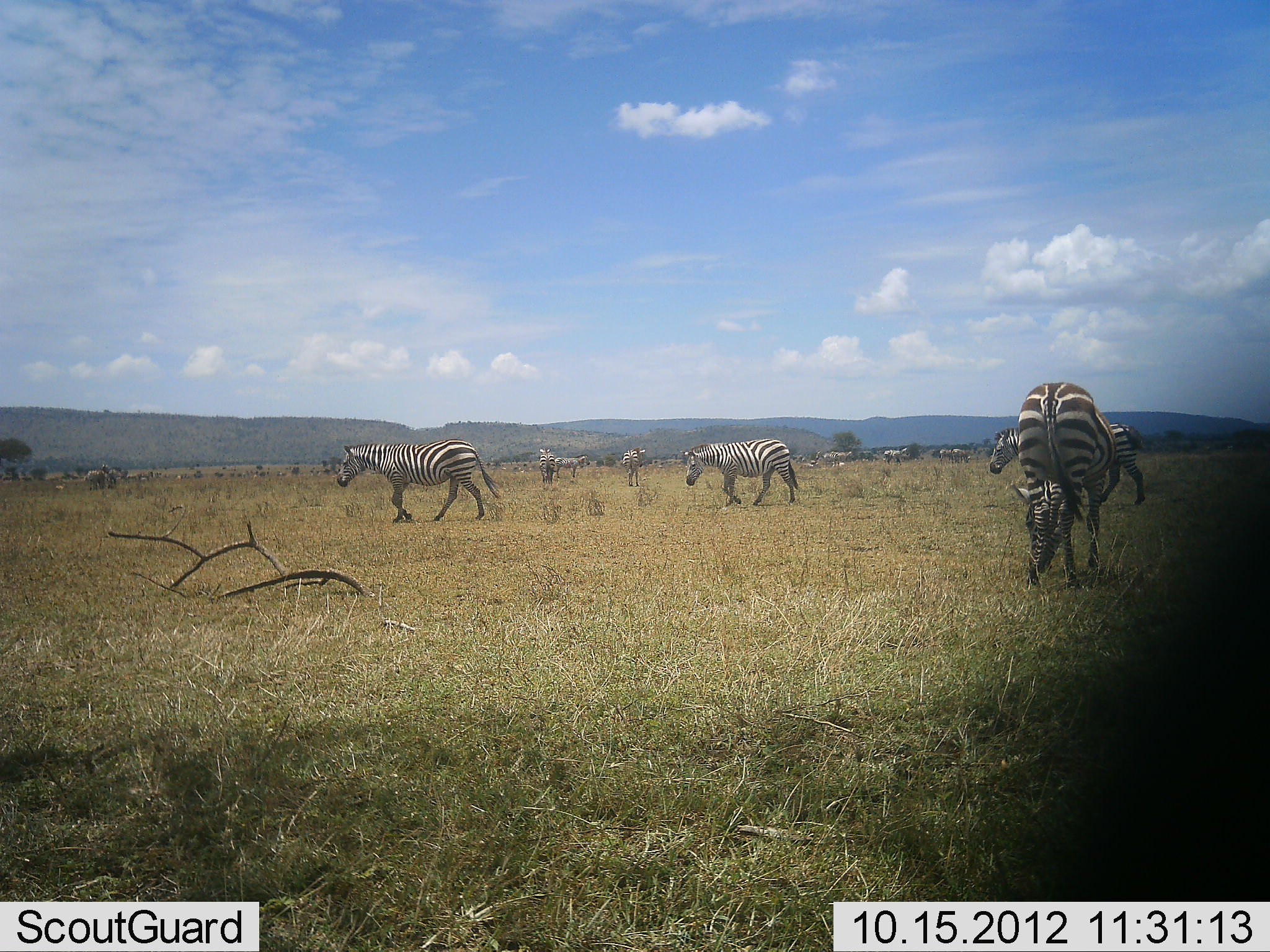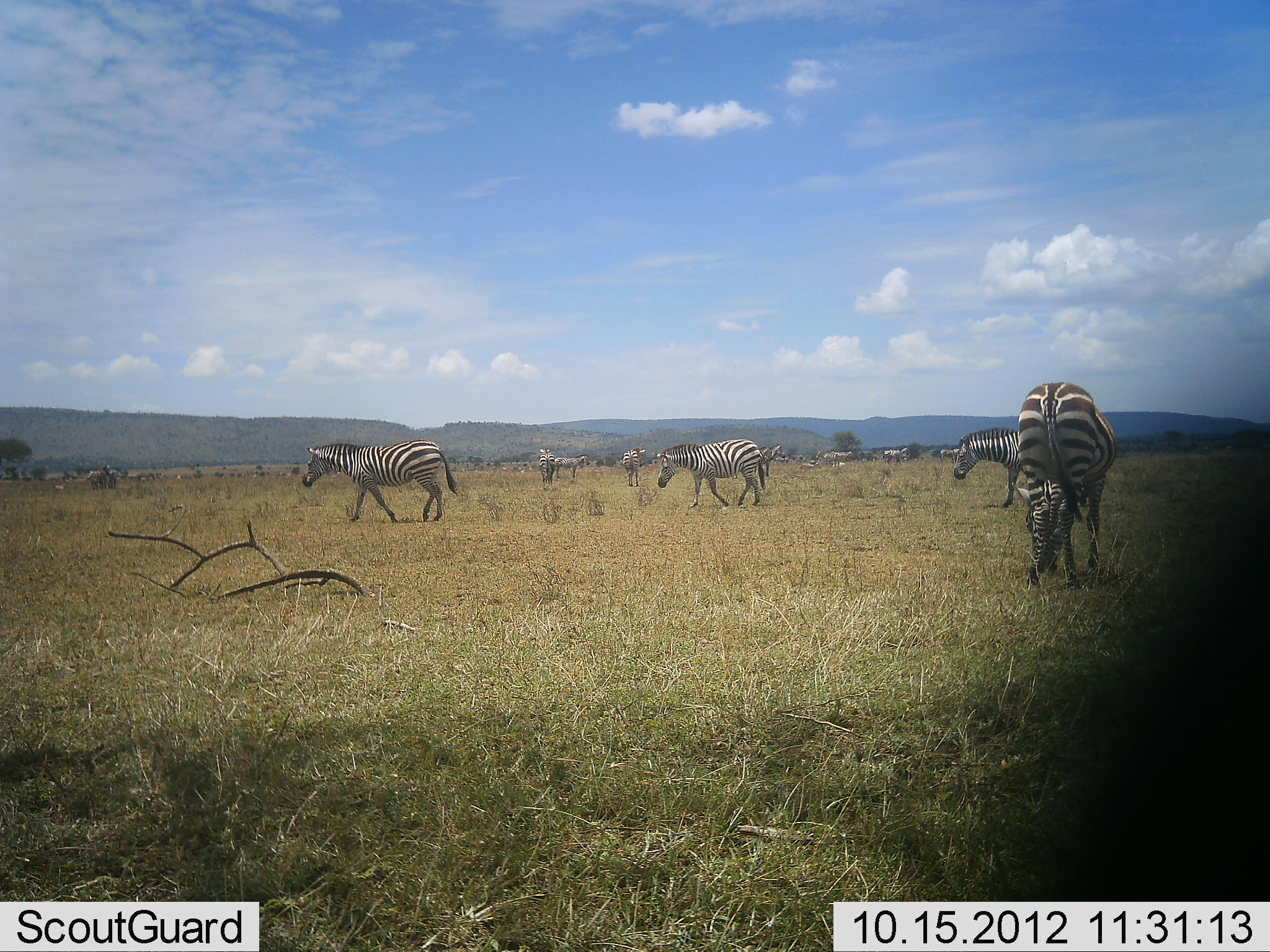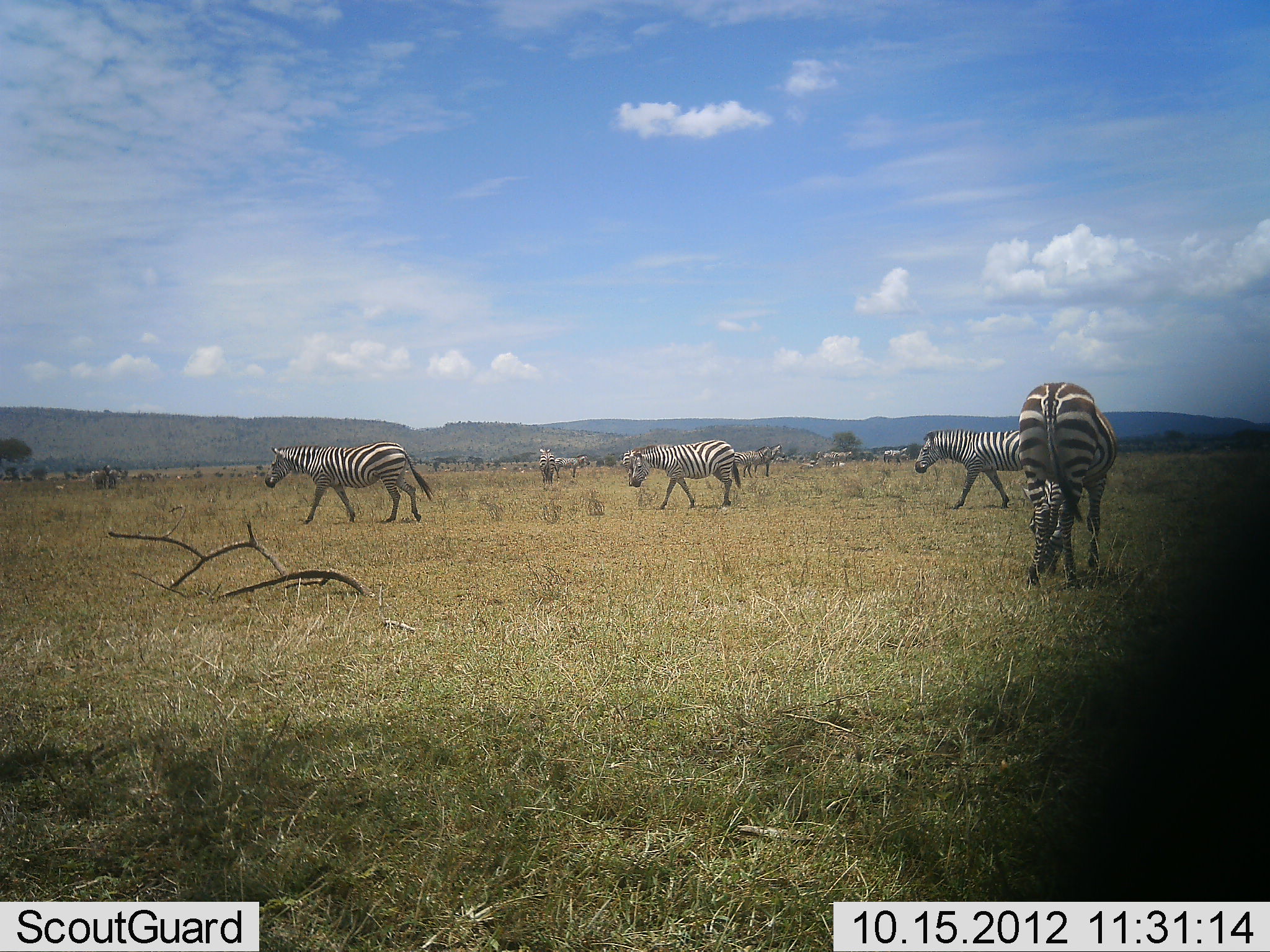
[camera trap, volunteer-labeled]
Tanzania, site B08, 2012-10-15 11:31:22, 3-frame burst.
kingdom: Animalia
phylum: Chordata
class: Mammalia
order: Perissodactyla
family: Equidae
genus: Equus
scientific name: Equus quagga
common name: plains zebra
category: zebra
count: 11-50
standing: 60%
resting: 10%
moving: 100%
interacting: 0%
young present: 20%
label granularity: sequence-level